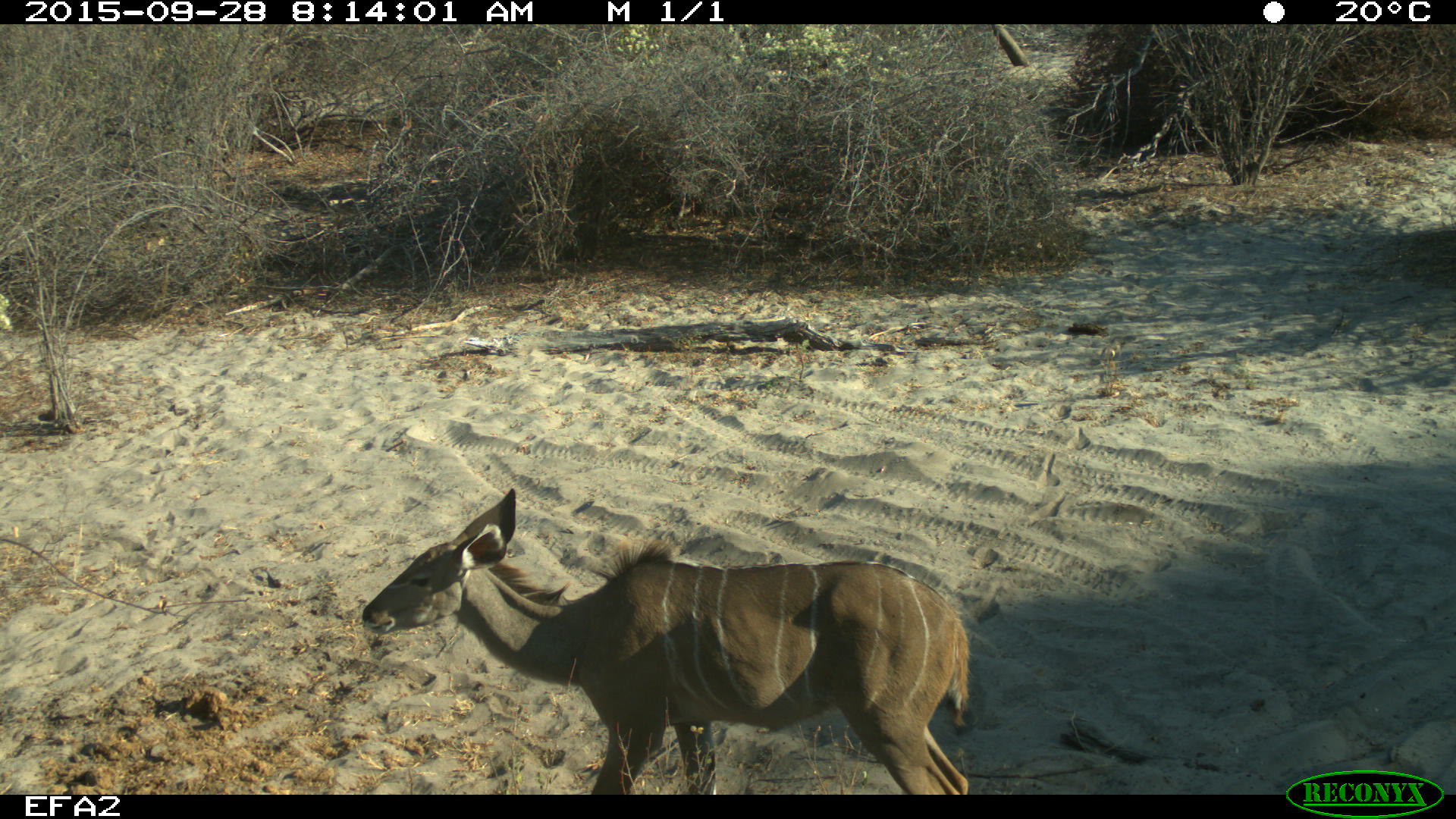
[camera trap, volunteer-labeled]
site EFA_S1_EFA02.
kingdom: Animalia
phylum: Chordata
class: Mammalia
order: Artiodactyla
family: Bovidae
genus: Tragelaphus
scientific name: Tragelaphus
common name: kudu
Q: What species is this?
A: Kudu (Tragelaphus).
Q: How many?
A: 1.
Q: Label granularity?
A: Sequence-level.